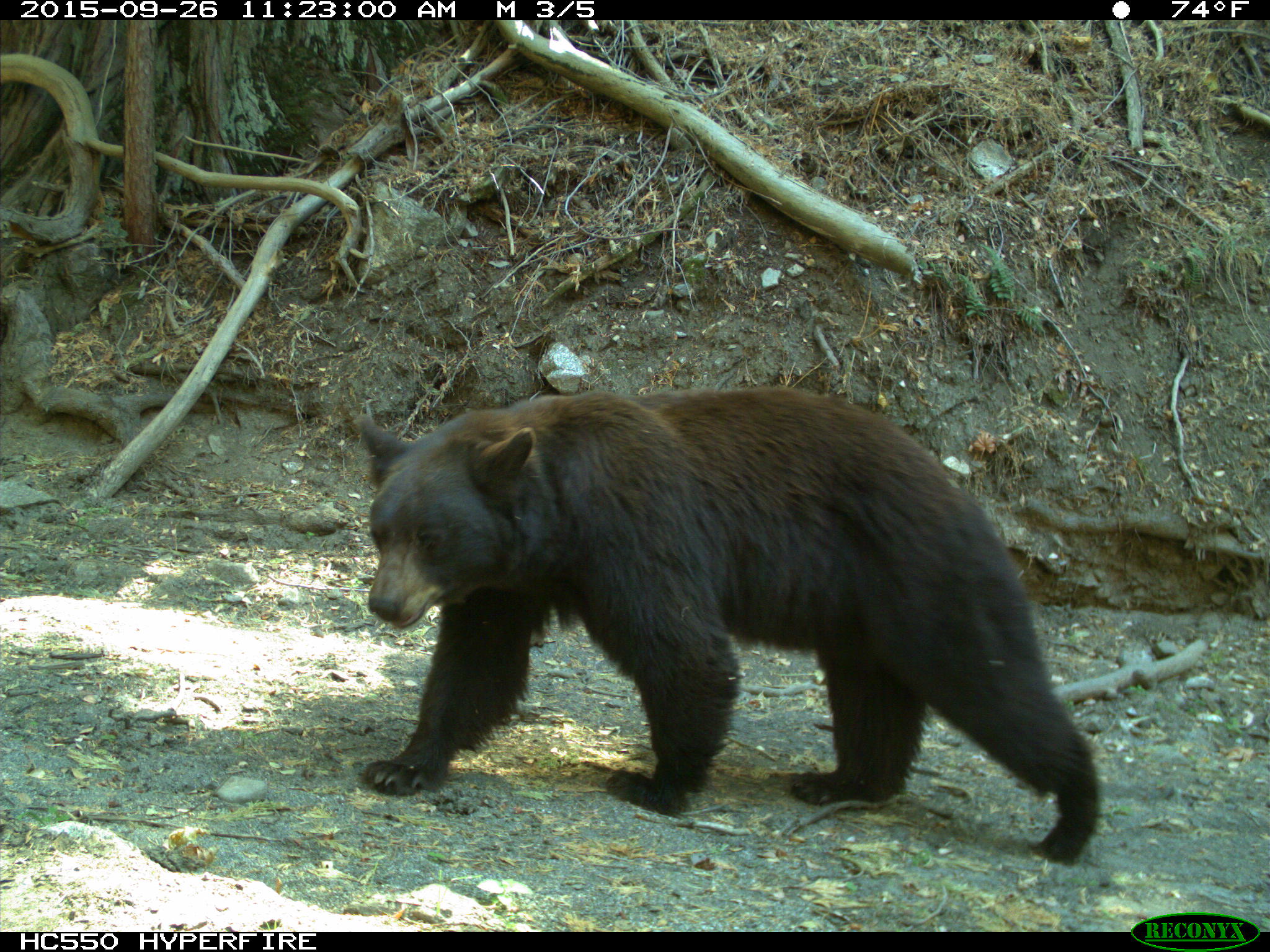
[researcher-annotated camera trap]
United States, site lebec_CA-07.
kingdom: Animalia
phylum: Chordata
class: Mammalia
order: Carnivora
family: Ursidae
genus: Ursus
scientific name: Ursus americanus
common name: american black bear